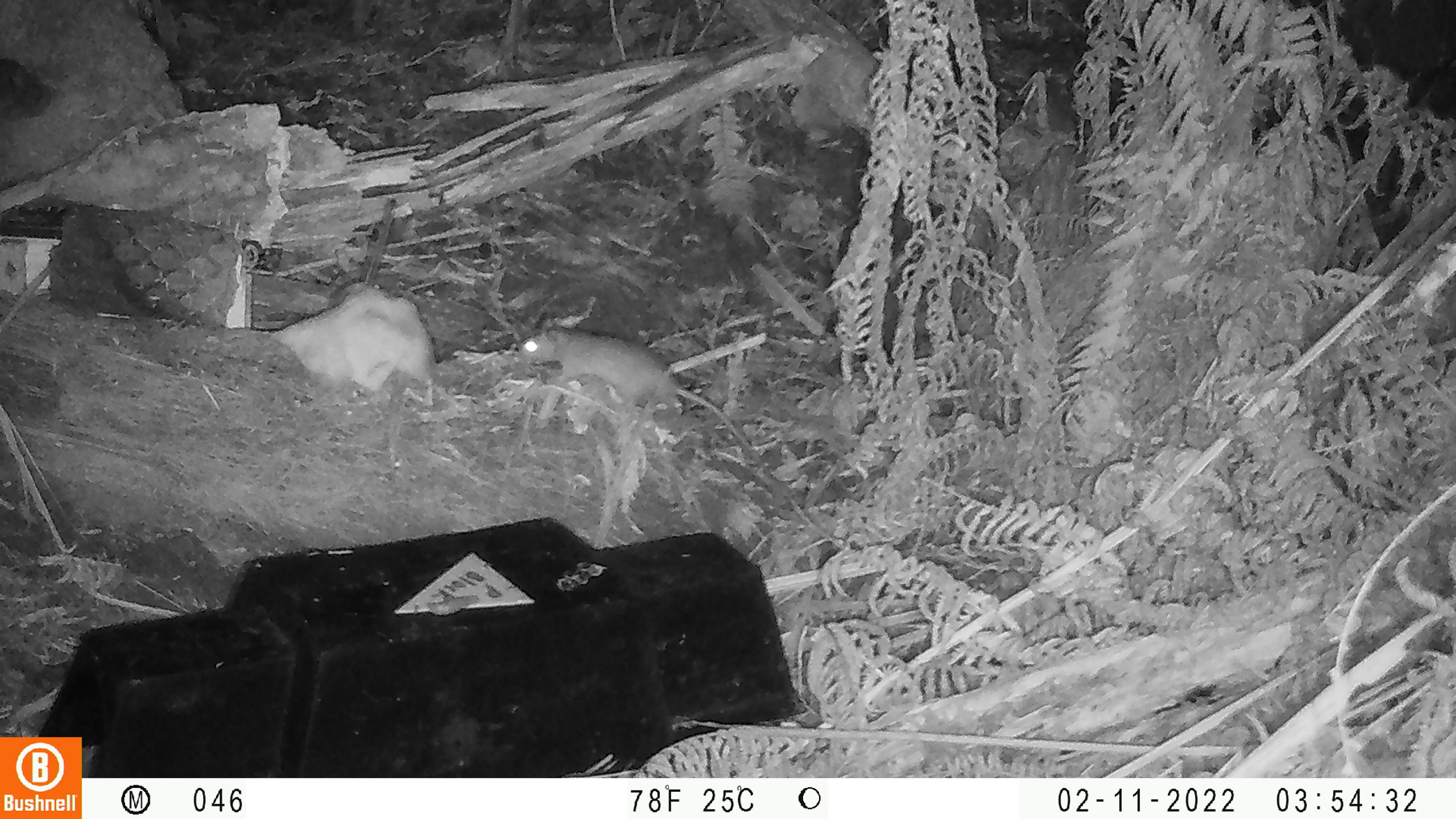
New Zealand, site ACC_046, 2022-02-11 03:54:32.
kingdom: Animalia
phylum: Chordata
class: Mammalia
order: Rodentia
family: Muridae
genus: Rattus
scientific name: Rattus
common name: rat